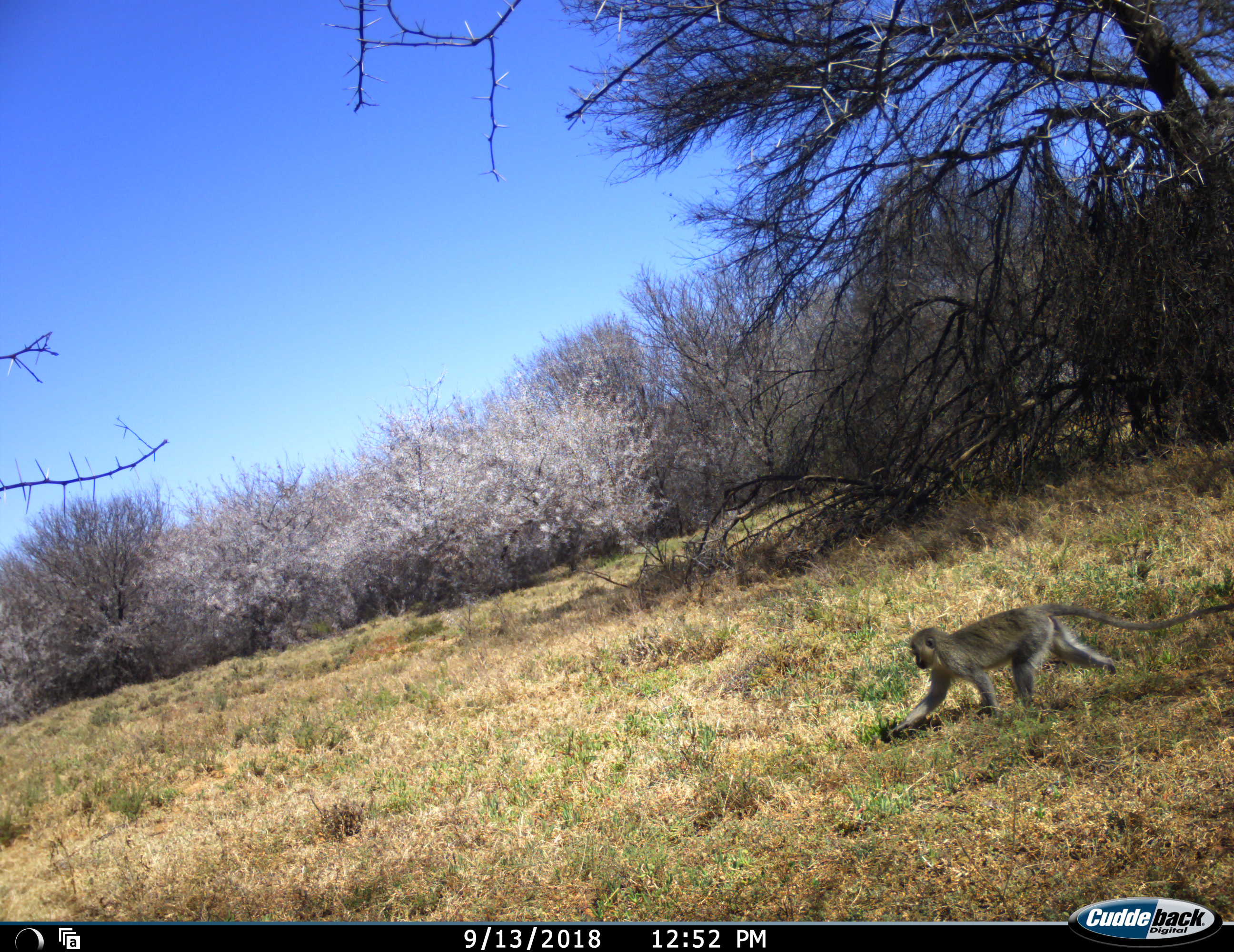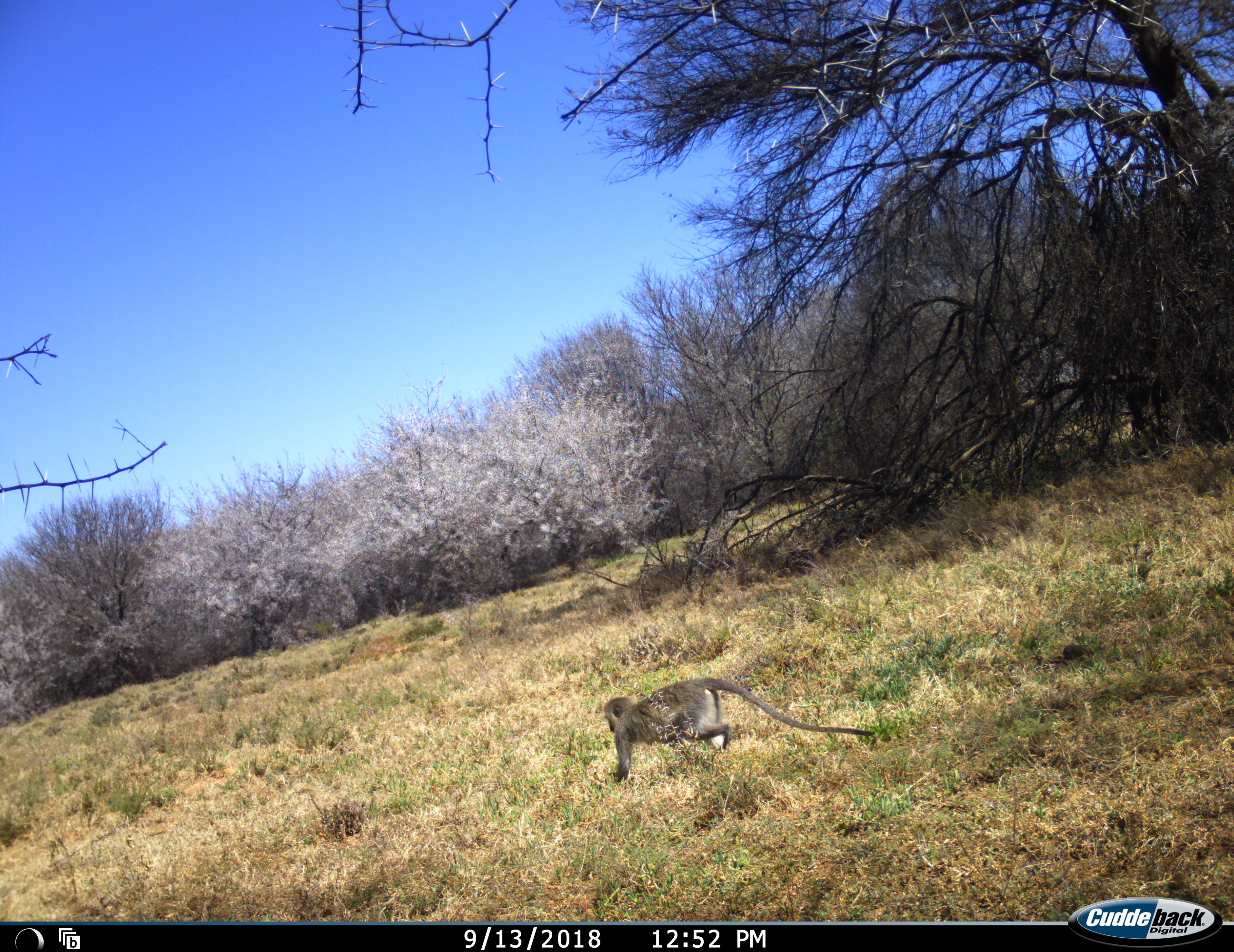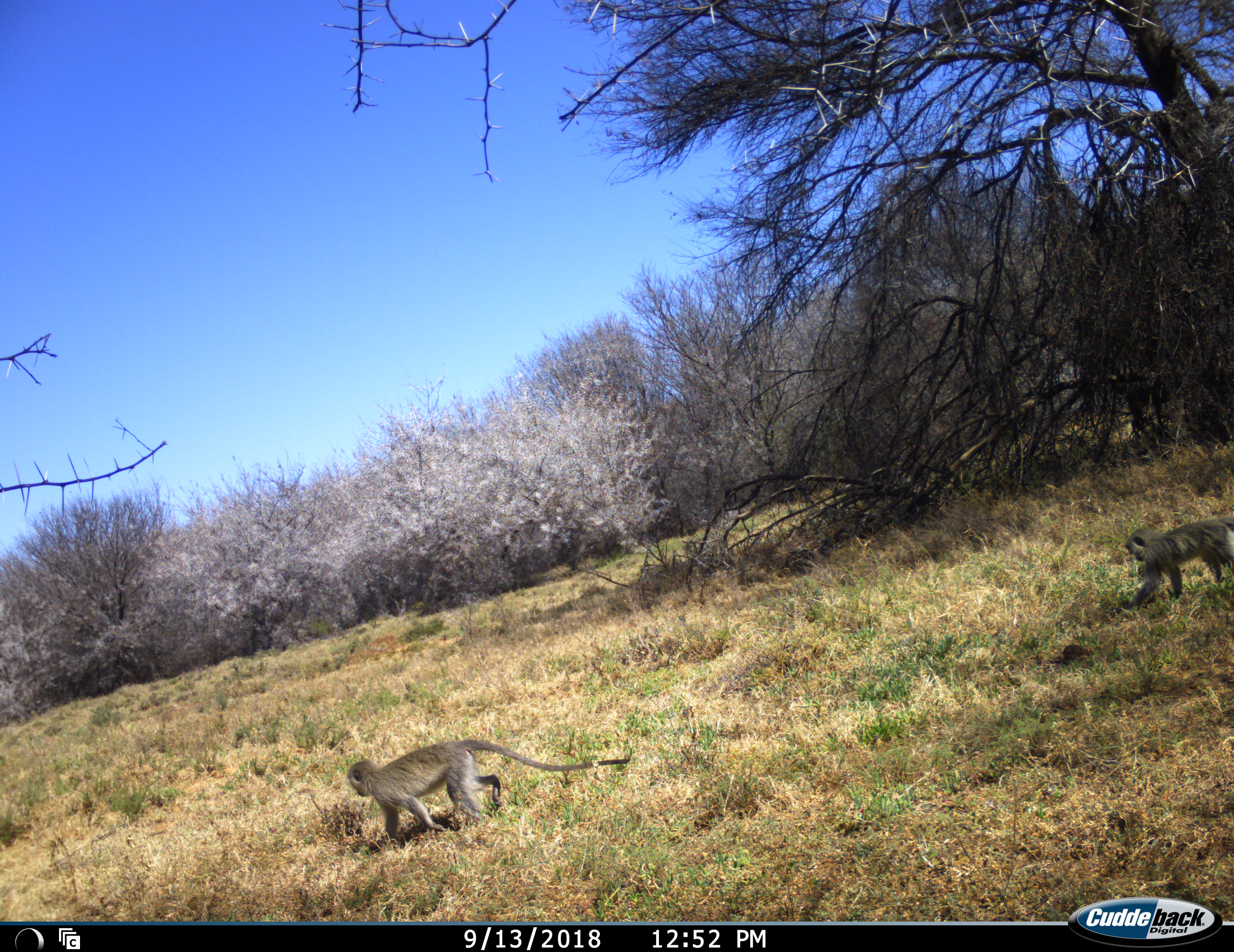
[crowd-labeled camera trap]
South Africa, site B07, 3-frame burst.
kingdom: Animalia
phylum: Chordata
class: Mammalia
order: Primates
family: Cercopithecidae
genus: Chlorocebus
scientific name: Chlorocebus pygerythrus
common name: vervet monkey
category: monkeyvervet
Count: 2.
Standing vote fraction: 0%.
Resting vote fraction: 0%.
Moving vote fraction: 100%.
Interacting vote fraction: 0%.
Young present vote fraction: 0%.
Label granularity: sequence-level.